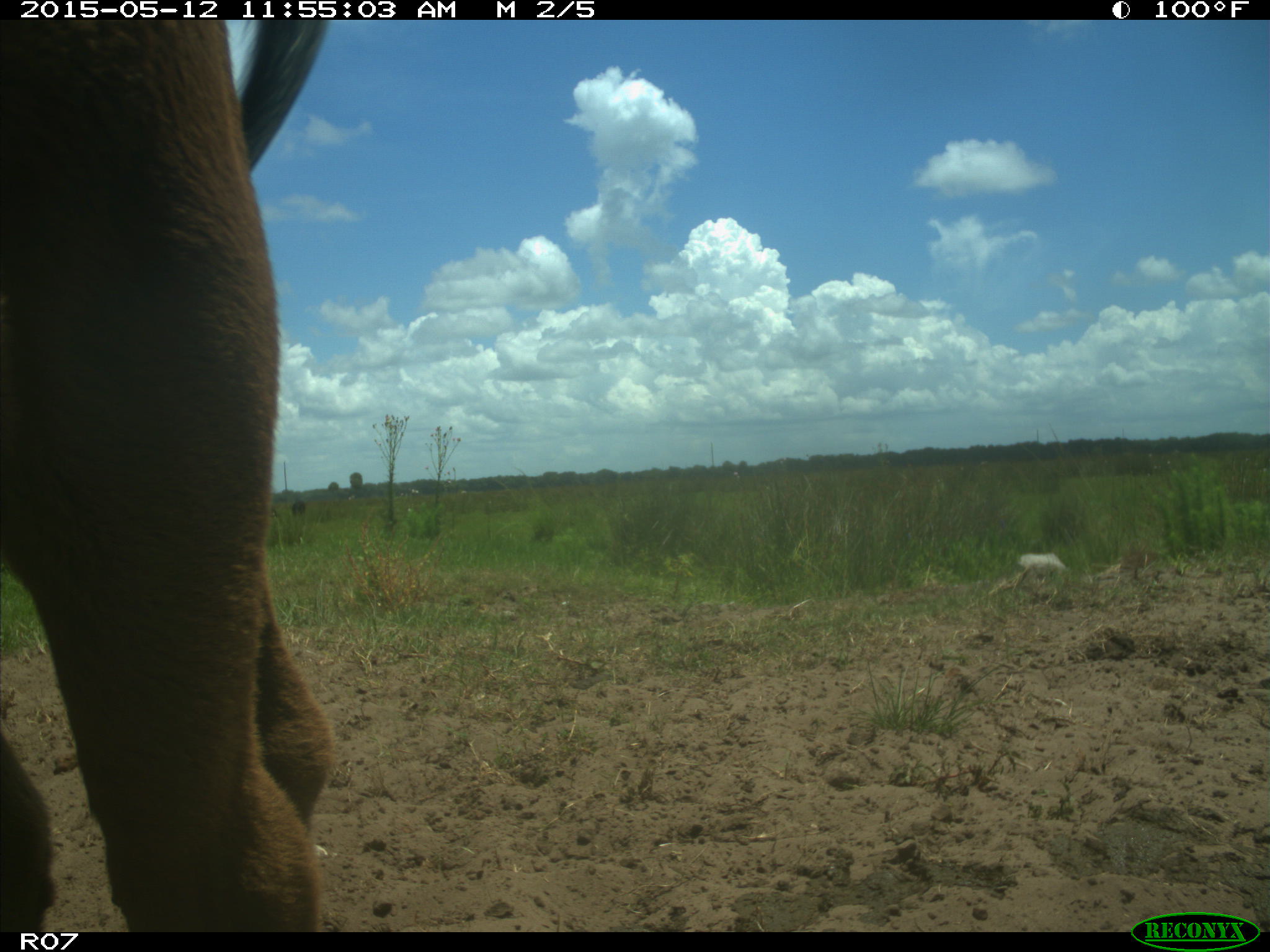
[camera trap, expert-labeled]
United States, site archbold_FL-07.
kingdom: Animalia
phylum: Chordata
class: Mammalia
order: Artiodactyla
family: Bovidae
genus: Bos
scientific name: Bos taurus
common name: domestic cow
Bos taurus (domestic cow).